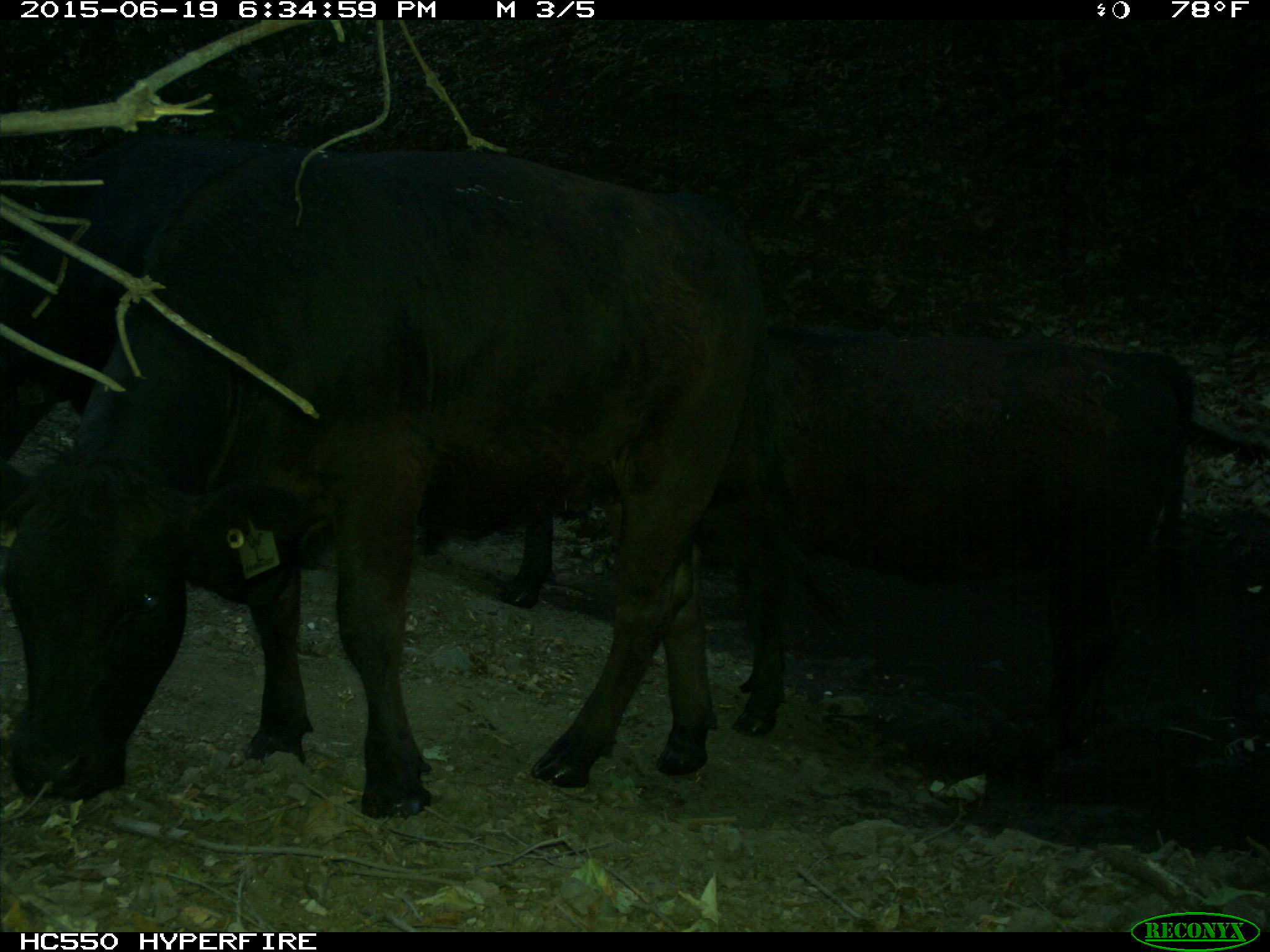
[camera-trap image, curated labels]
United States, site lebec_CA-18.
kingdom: Animalia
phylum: Chordata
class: Mammalia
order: Artiodactyla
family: Bovidae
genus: Bos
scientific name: Bos taurus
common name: domestic cow